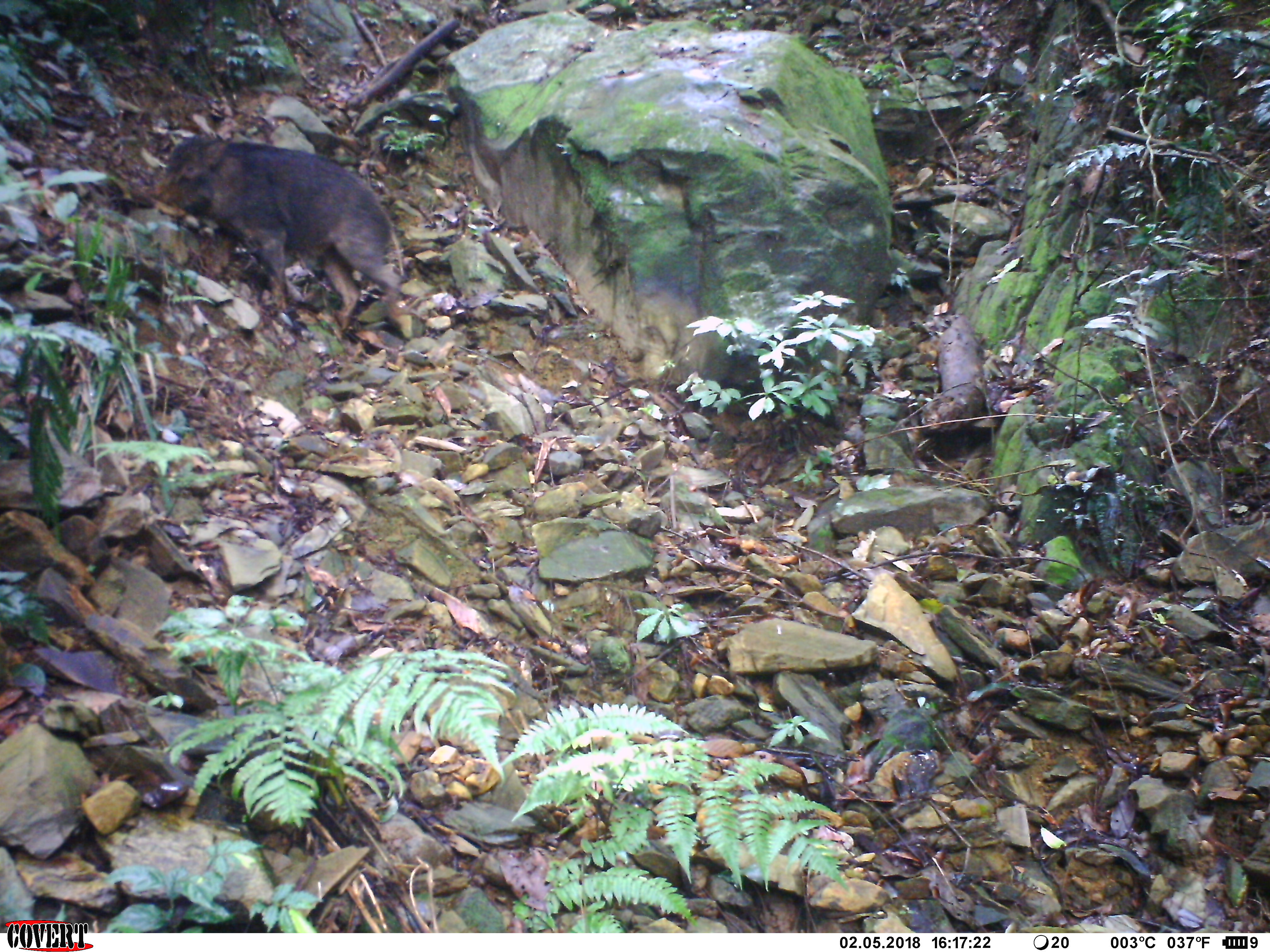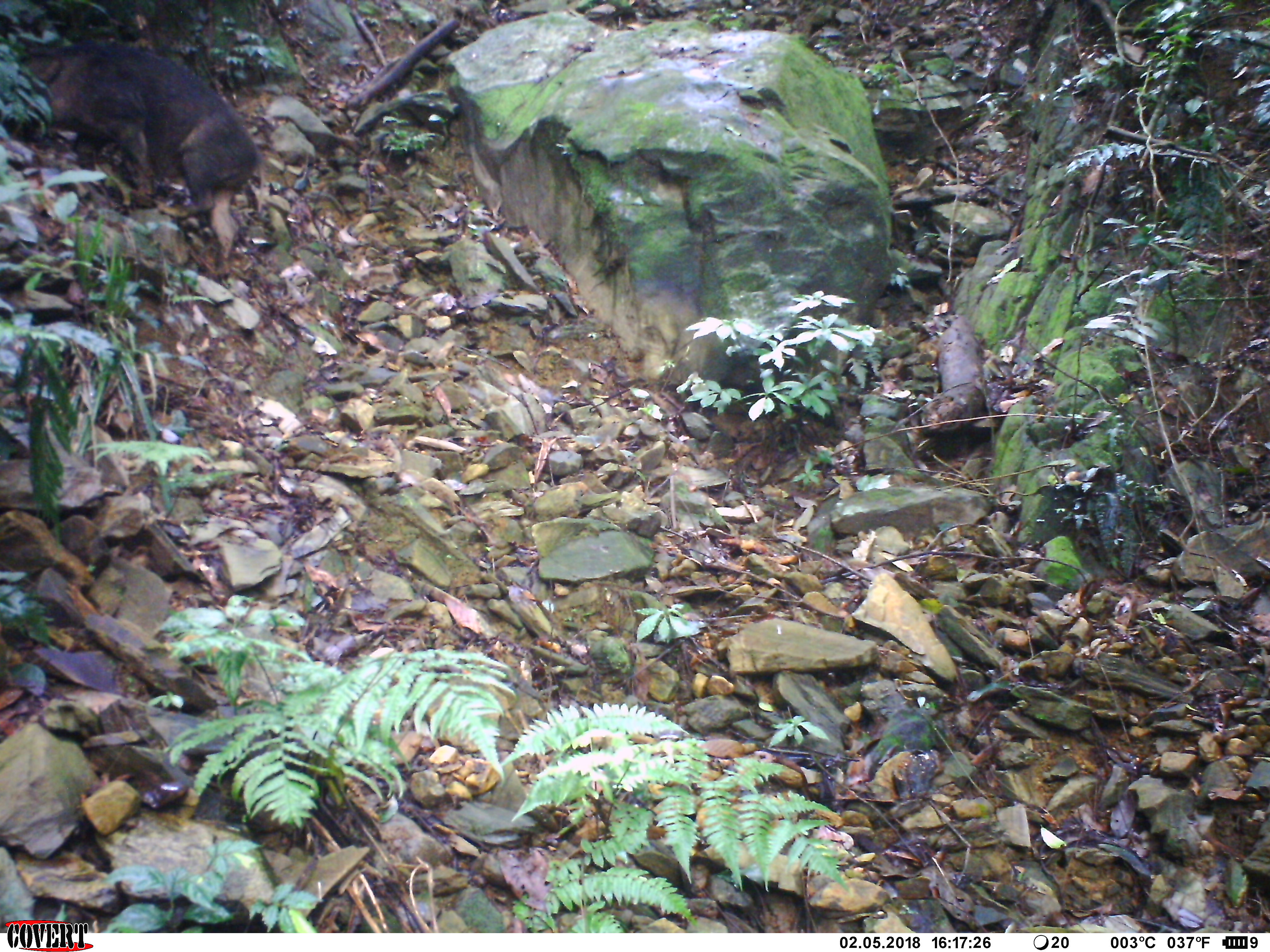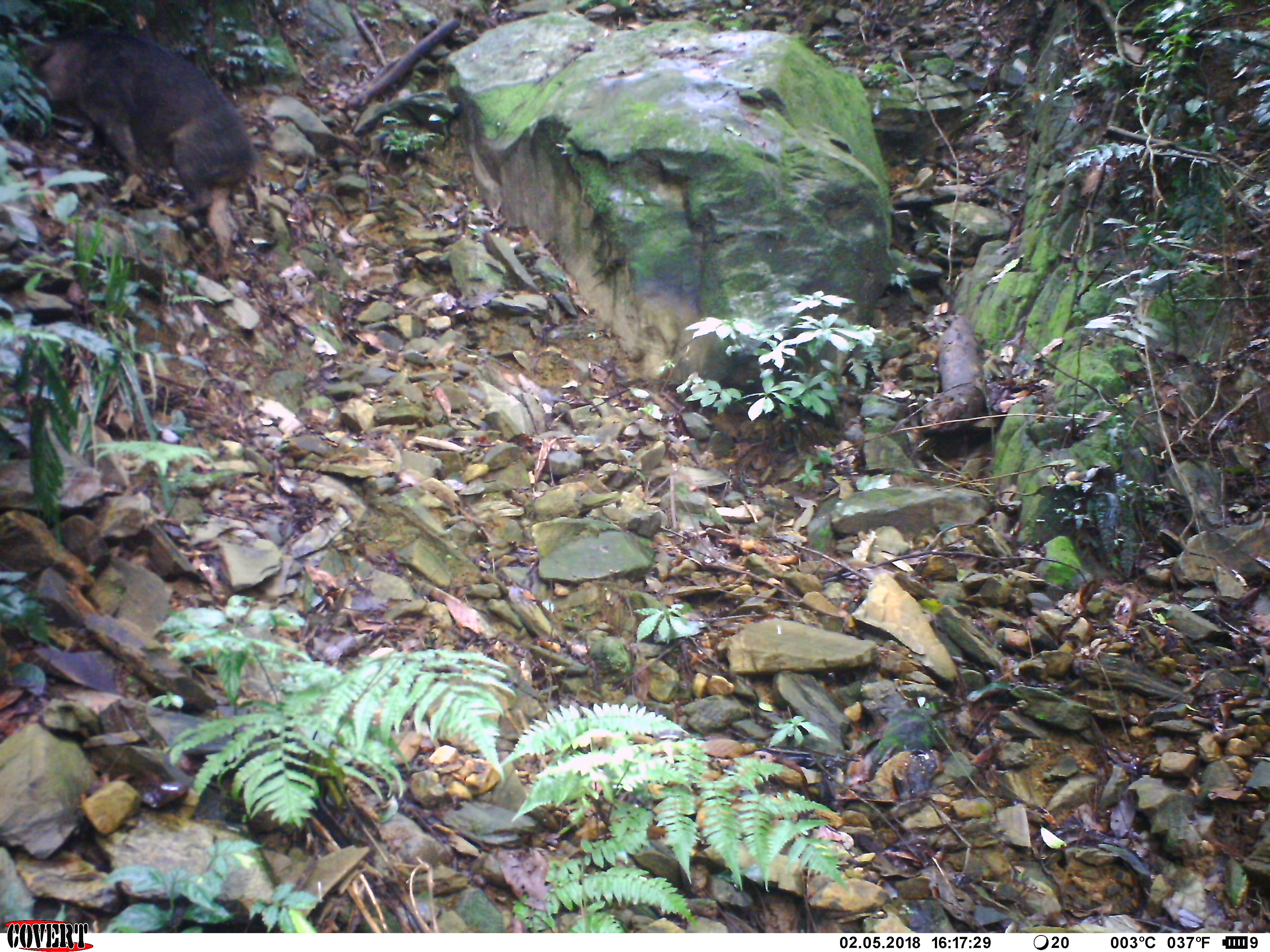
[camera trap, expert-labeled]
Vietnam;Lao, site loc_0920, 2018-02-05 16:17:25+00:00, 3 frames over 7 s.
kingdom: Animalia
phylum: Chordata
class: Mammalia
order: Artiodactyla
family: Suidae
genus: Sus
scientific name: Sus scrofa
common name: eurasian wild pig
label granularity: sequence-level